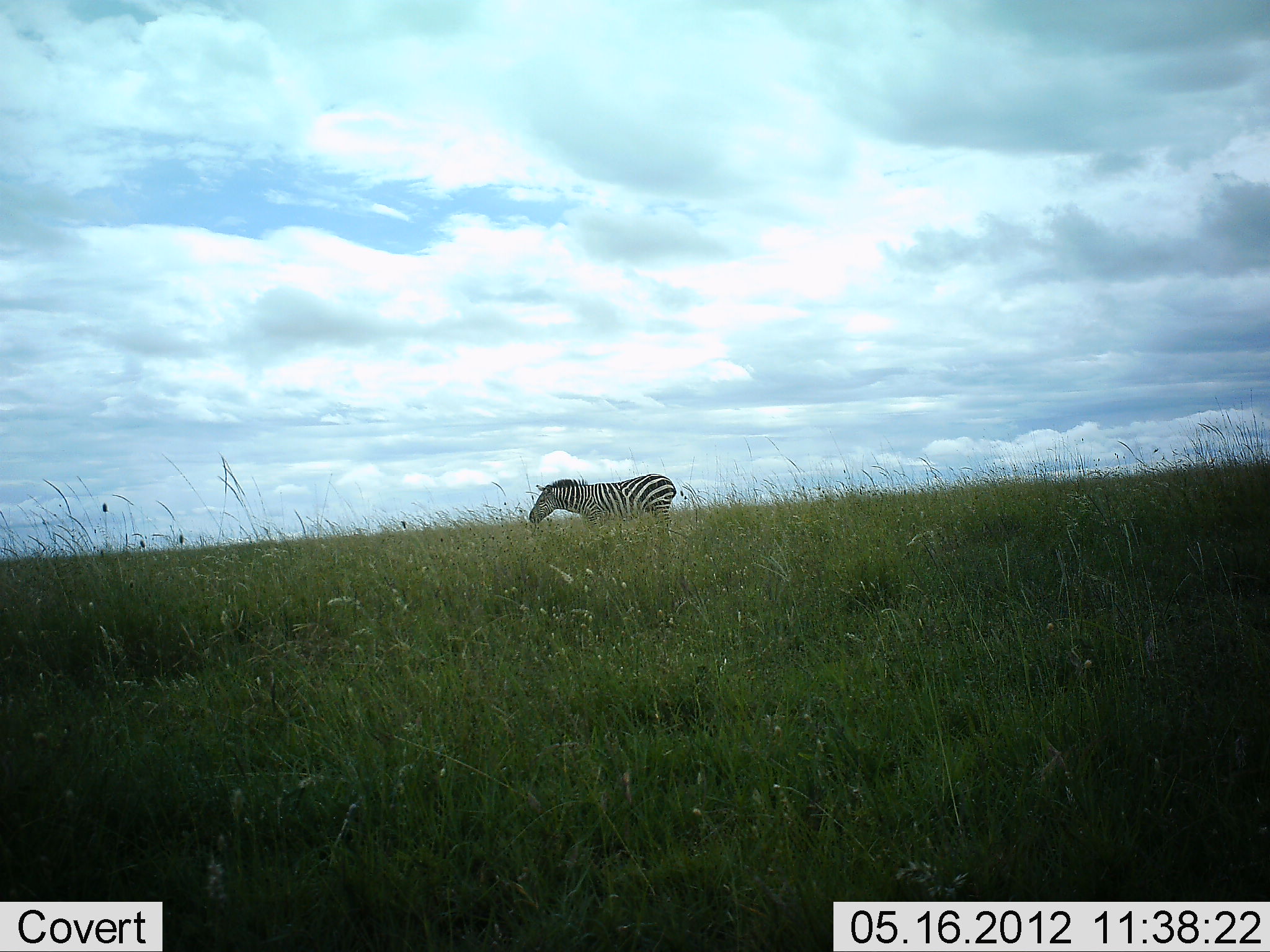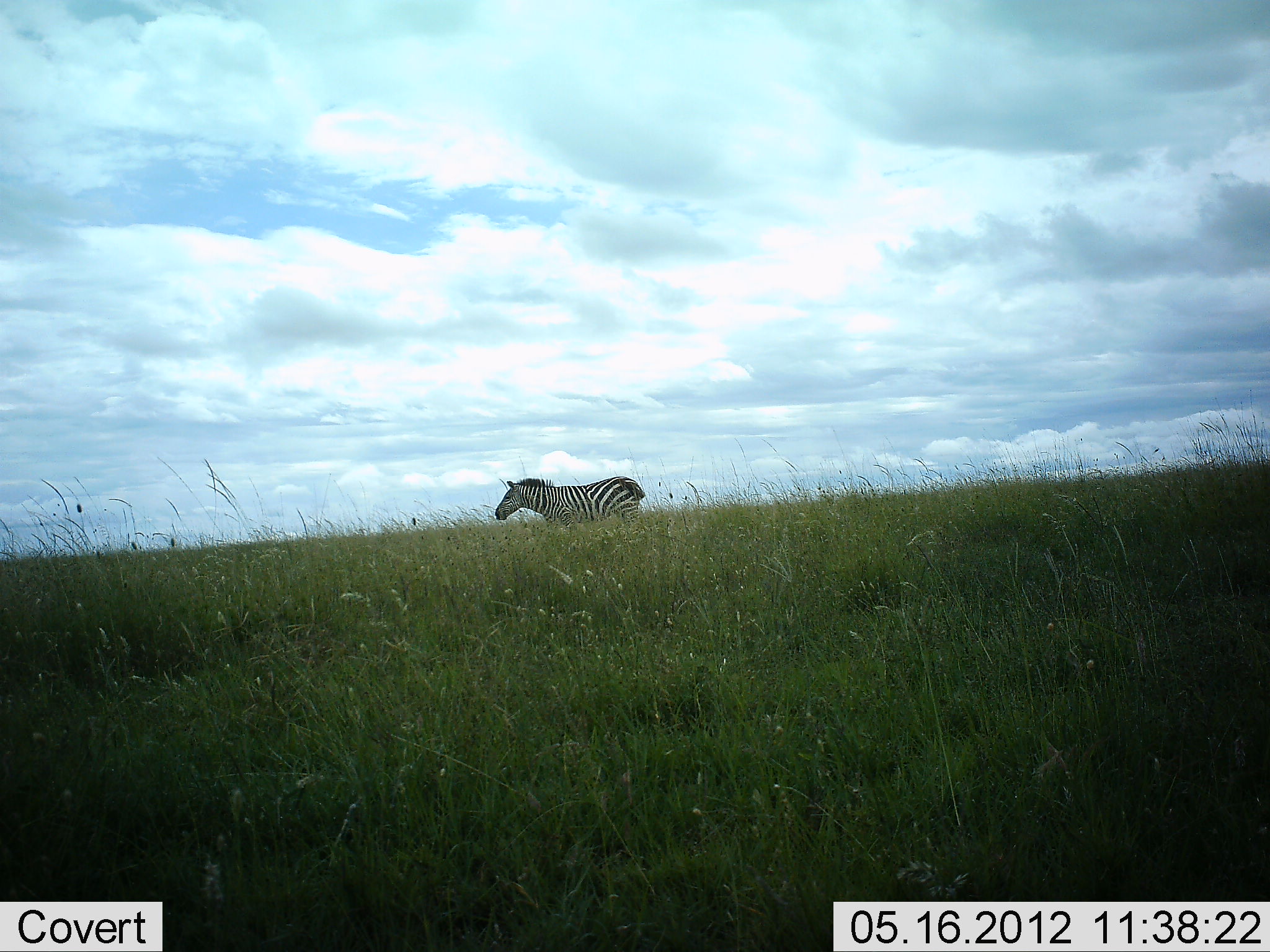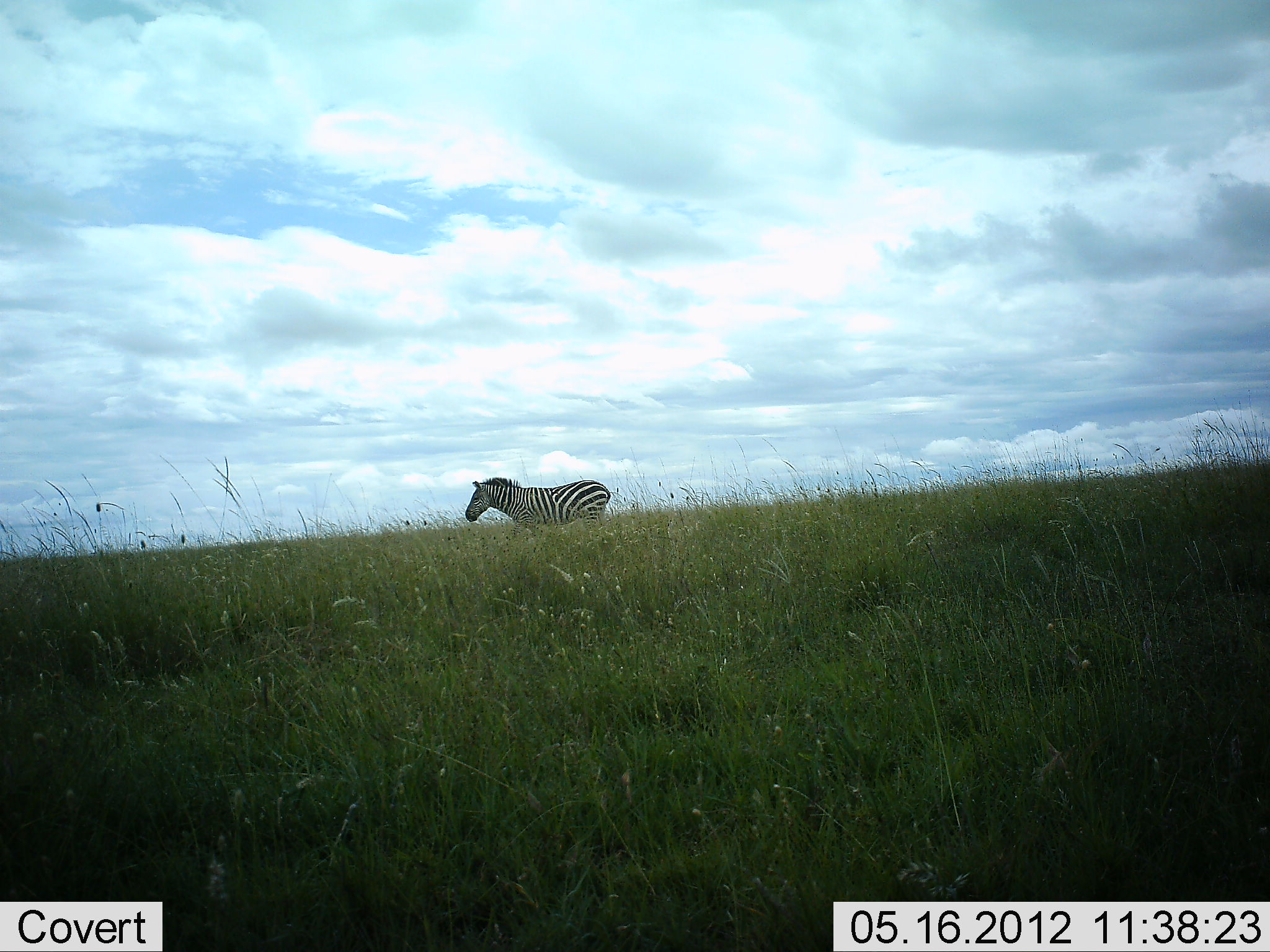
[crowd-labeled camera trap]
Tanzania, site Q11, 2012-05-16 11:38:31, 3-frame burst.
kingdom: Animalia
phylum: Chordata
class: Mammalia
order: Perissodactyla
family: Equidae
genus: Equus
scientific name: Equus quagga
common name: plains zebra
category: zebra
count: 1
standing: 0%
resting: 0%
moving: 100%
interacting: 0%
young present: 0%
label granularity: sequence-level